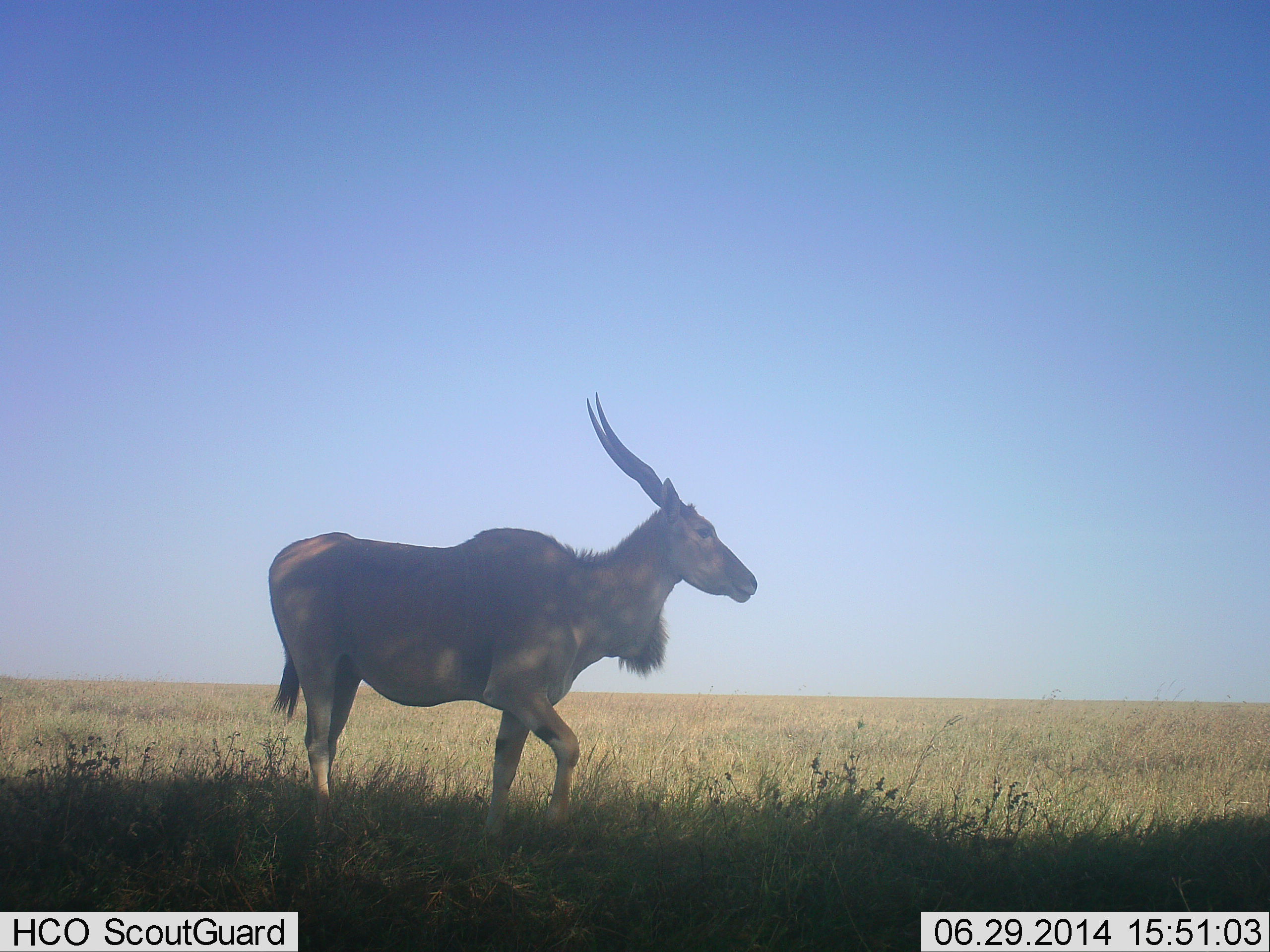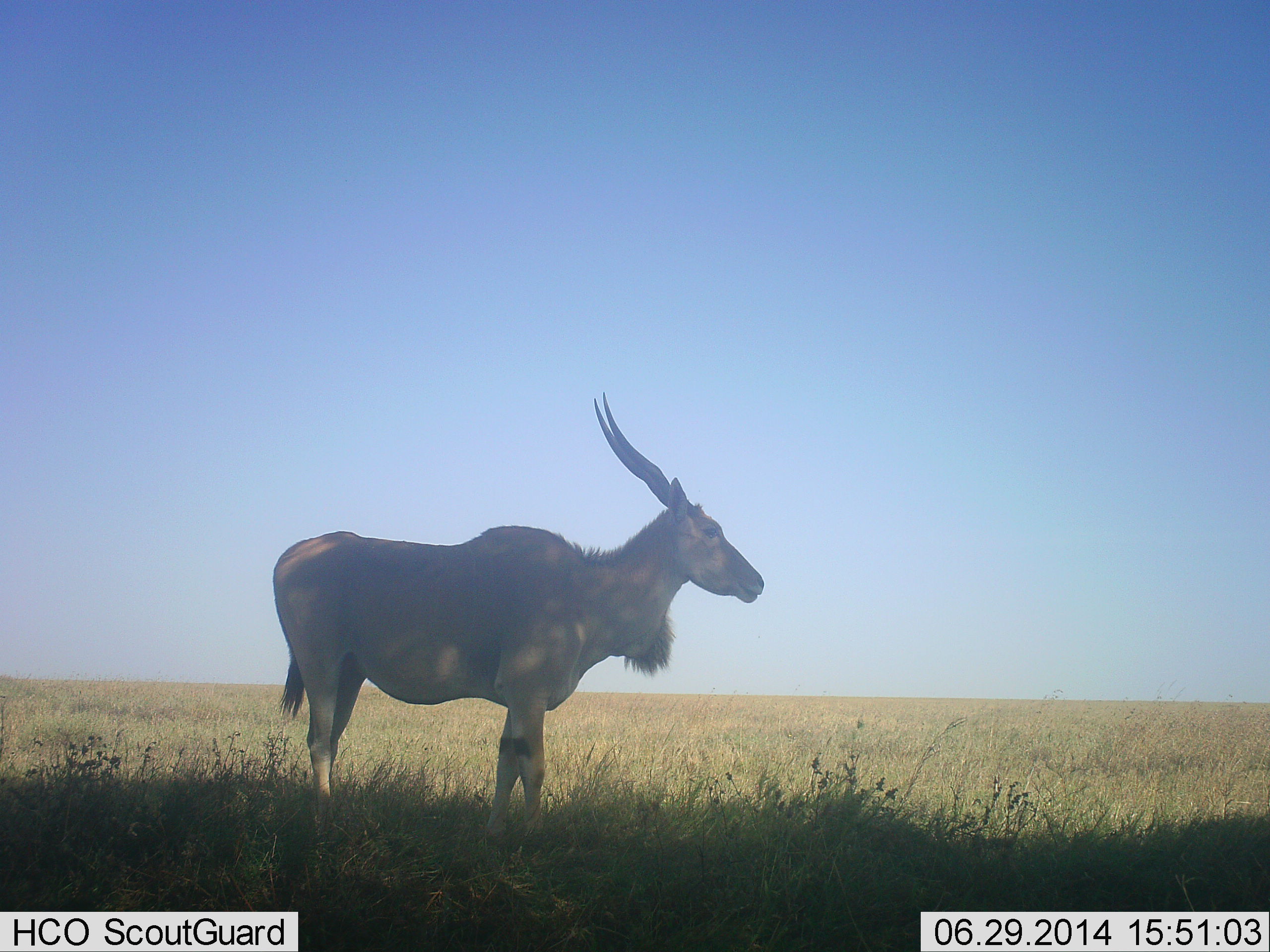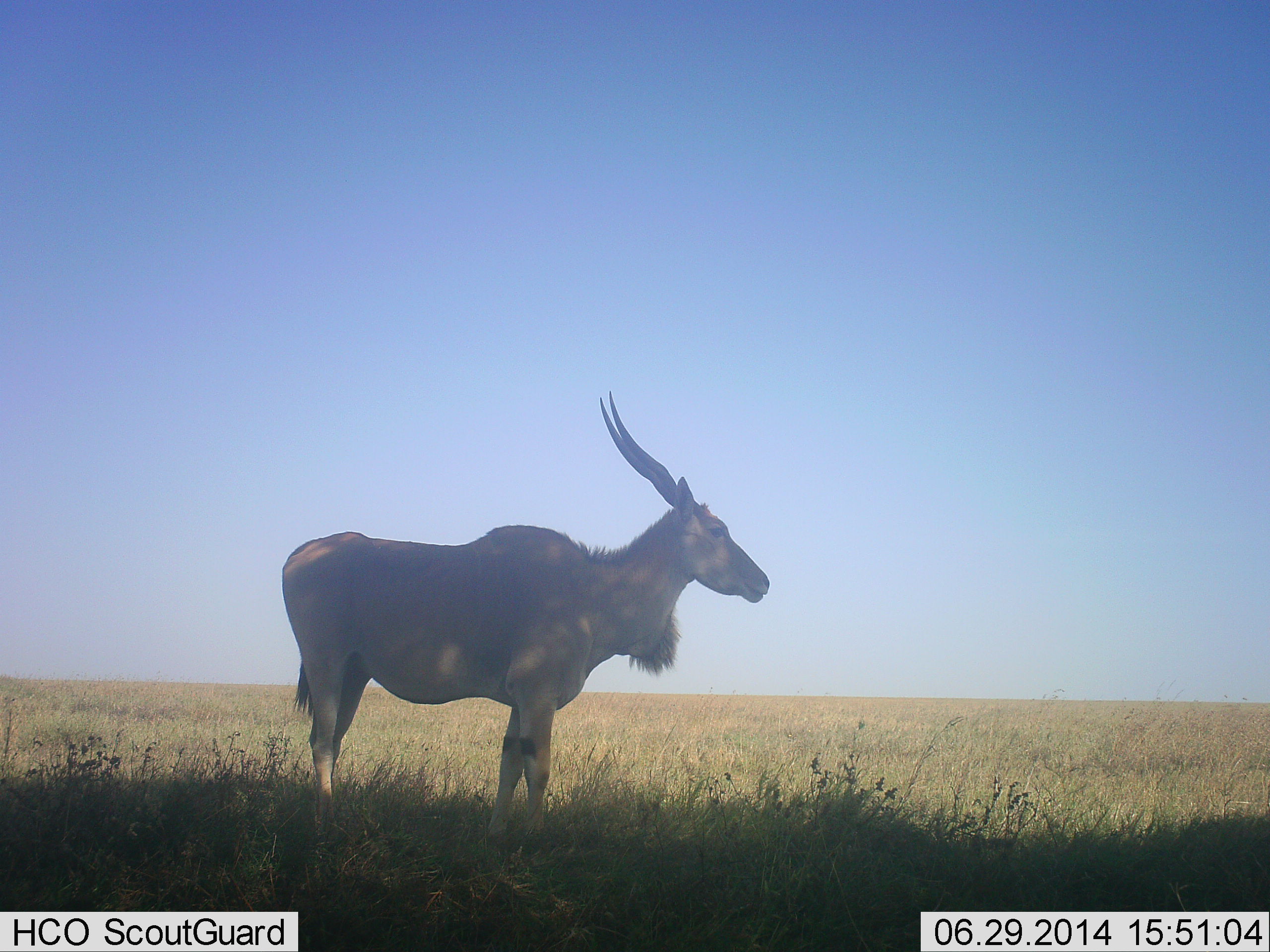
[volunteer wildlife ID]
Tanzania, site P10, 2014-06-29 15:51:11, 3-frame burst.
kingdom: Animalia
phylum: Chordata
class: Mammalia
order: Artiodactyla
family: Bovidae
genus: Tragelaphus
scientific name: Tragelaphus oryx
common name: eland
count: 1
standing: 90%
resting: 0%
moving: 10%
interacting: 0%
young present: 0%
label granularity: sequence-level